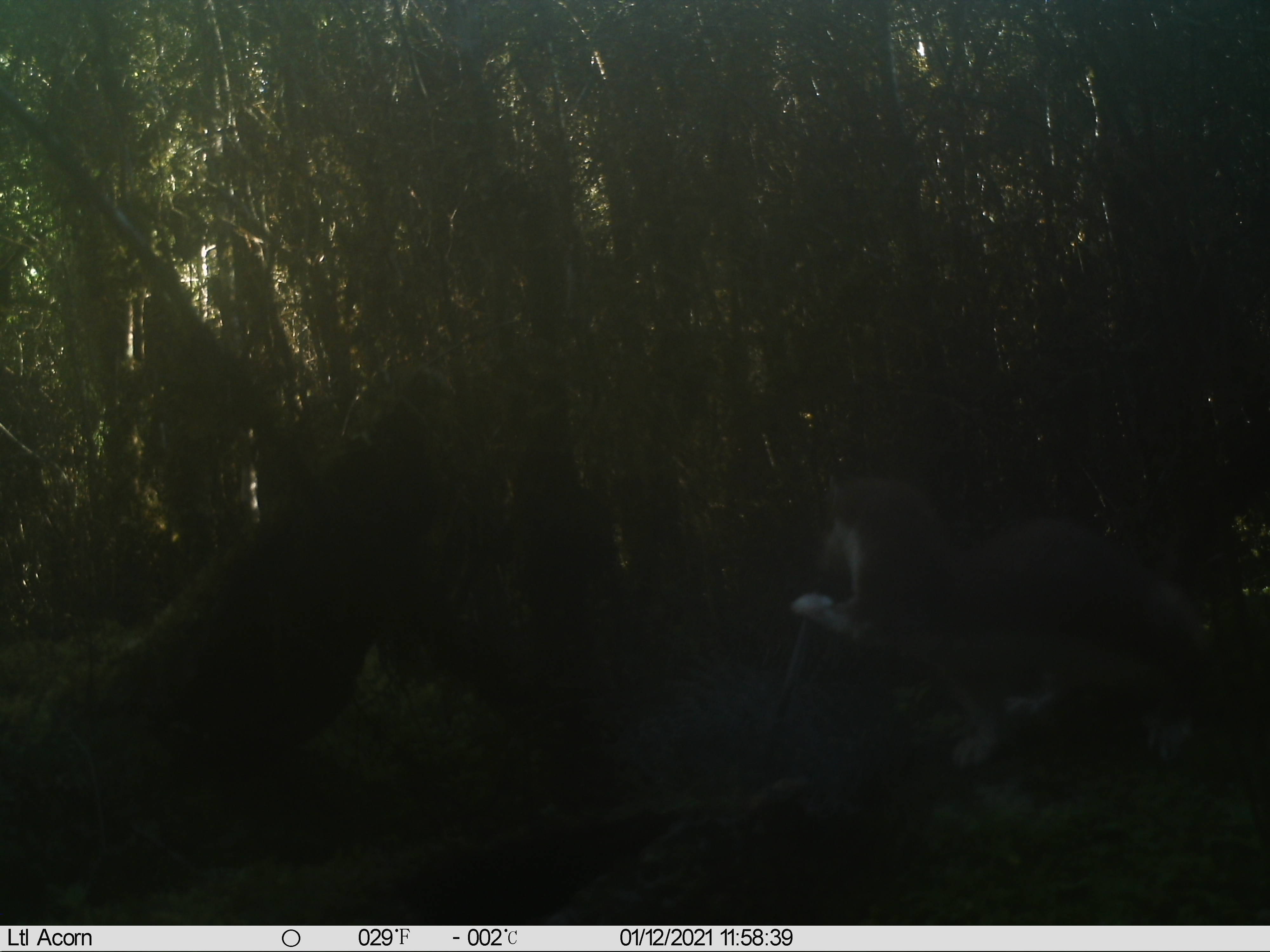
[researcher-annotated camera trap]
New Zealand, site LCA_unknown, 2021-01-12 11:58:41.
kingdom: Animalia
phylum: Chordata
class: Mammalia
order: Carnivora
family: Mustelidae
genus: Mustela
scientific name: Mustela erminea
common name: stoat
Stoat (Mustela erminea).